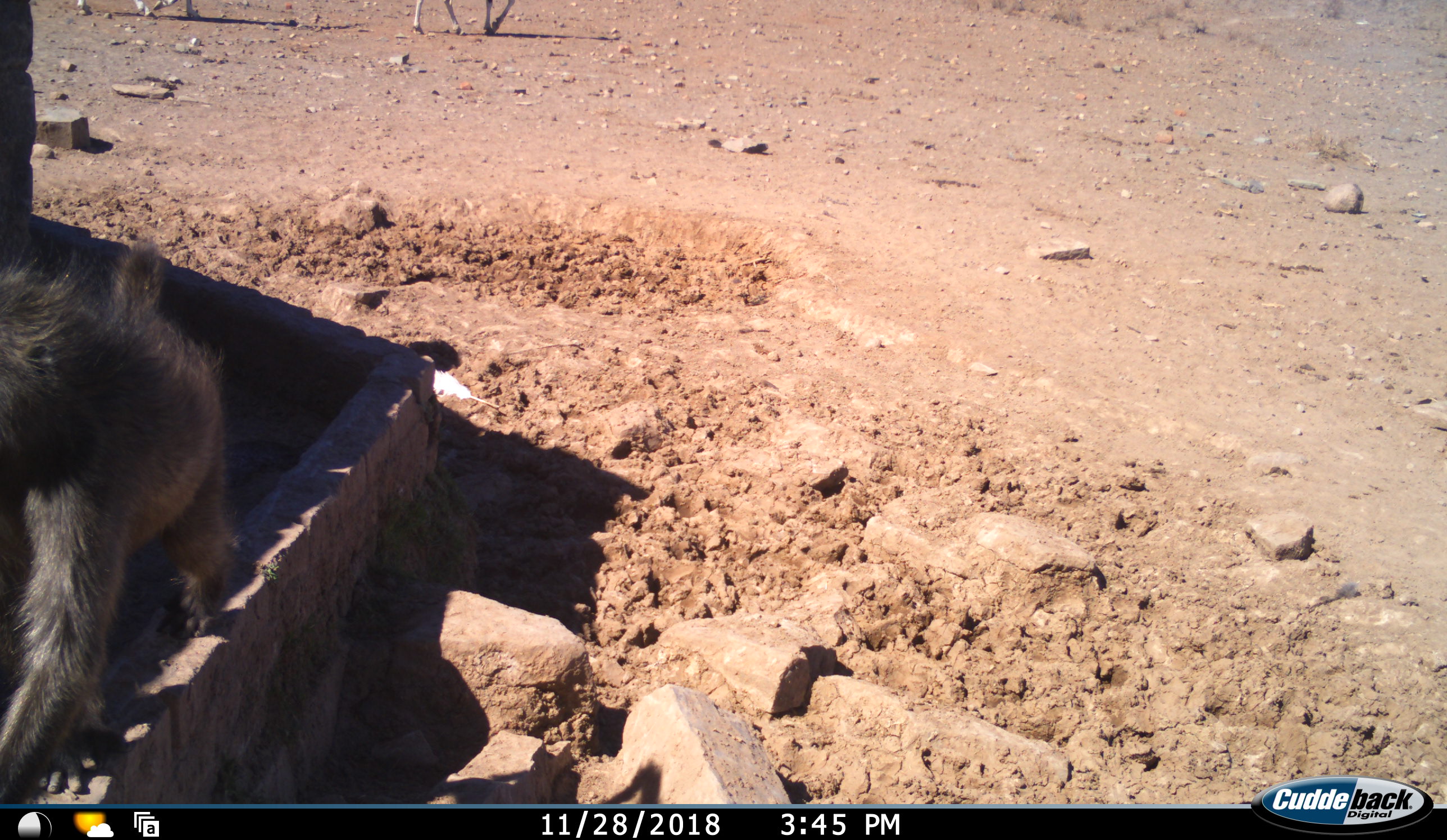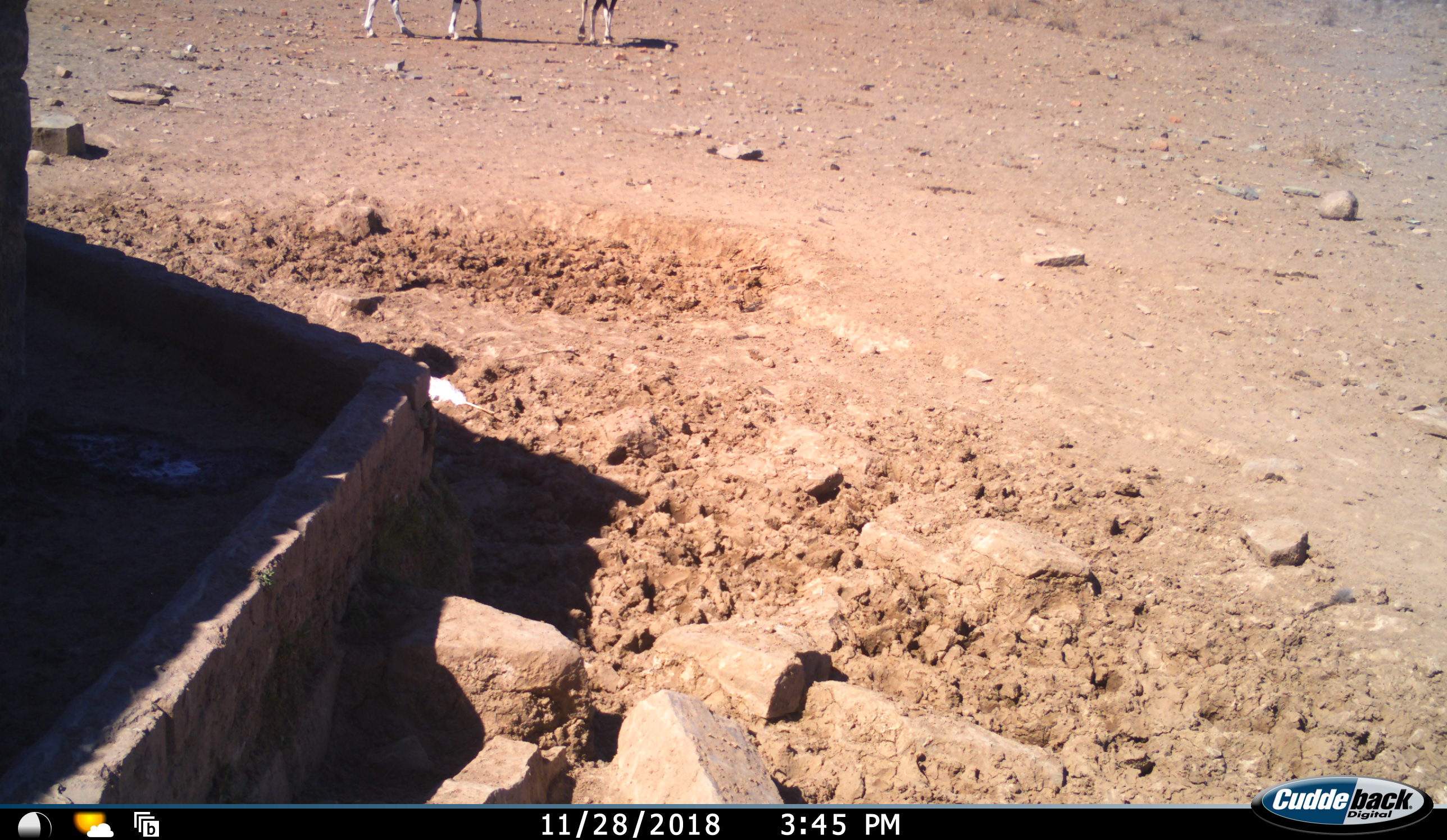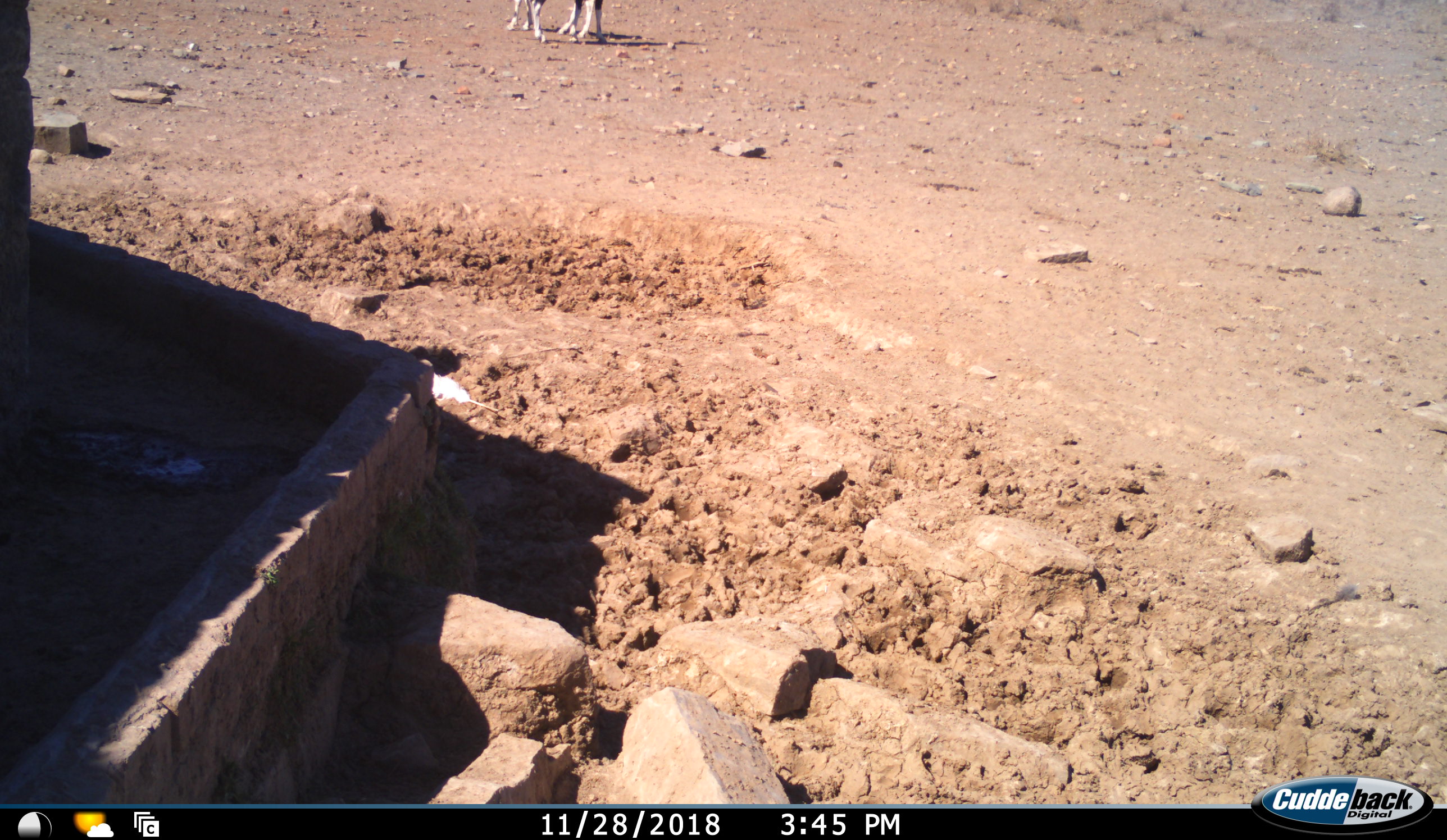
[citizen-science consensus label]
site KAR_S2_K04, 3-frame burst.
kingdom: Animalia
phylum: Chordata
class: Mammalia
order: Primates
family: Cercopithecidae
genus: Papio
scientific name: Papio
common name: baboon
Baboon (Papio), count 1. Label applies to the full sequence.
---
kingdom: Animalia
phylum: Chordata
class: Mammalia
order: Artiodactyla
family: Bovidae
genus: Oryx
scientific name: Oryx gazella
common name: gemsbok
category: oryx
Oryx (gemsbok) (Oryx gazella), count 2. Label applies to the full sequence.